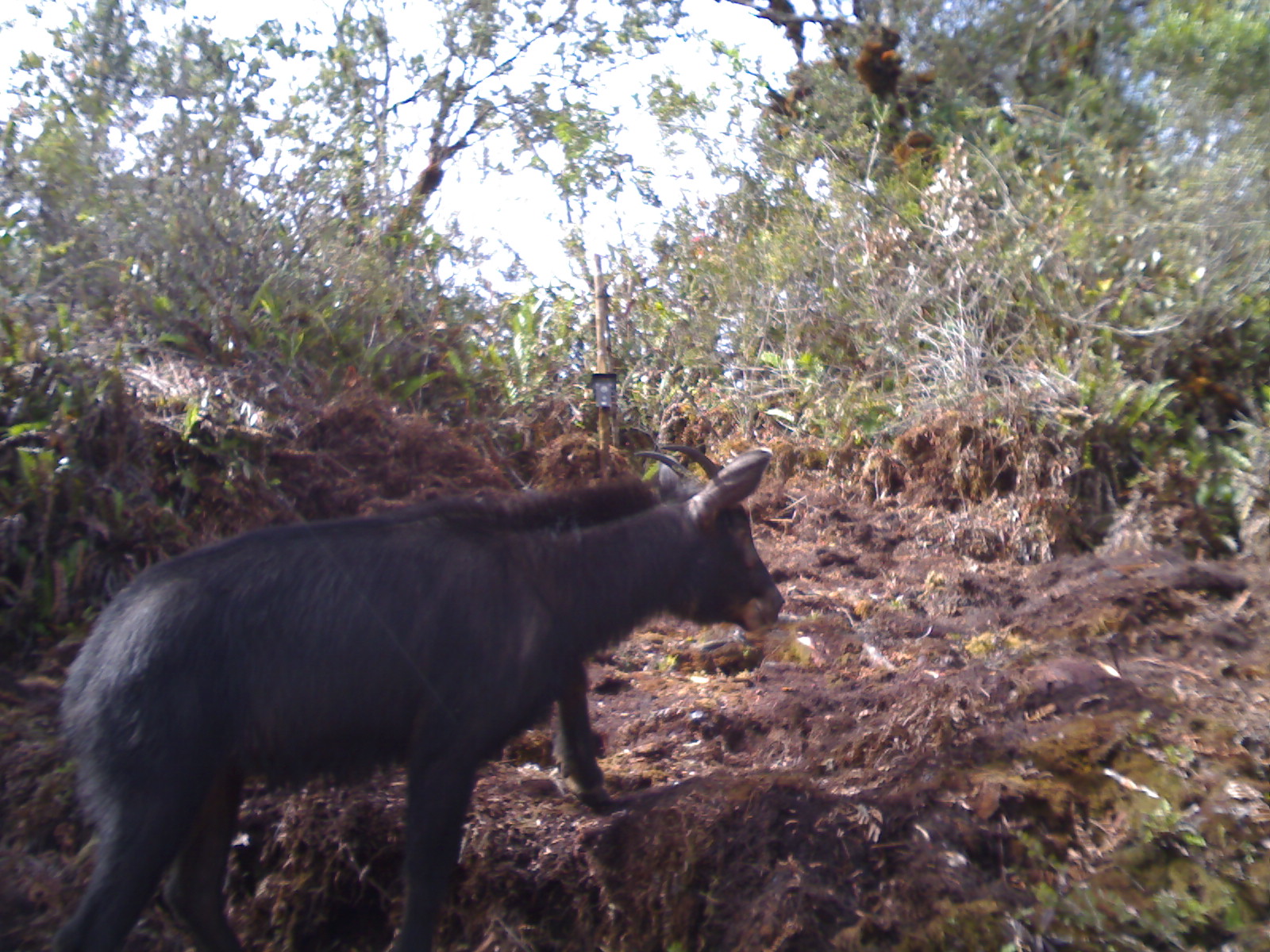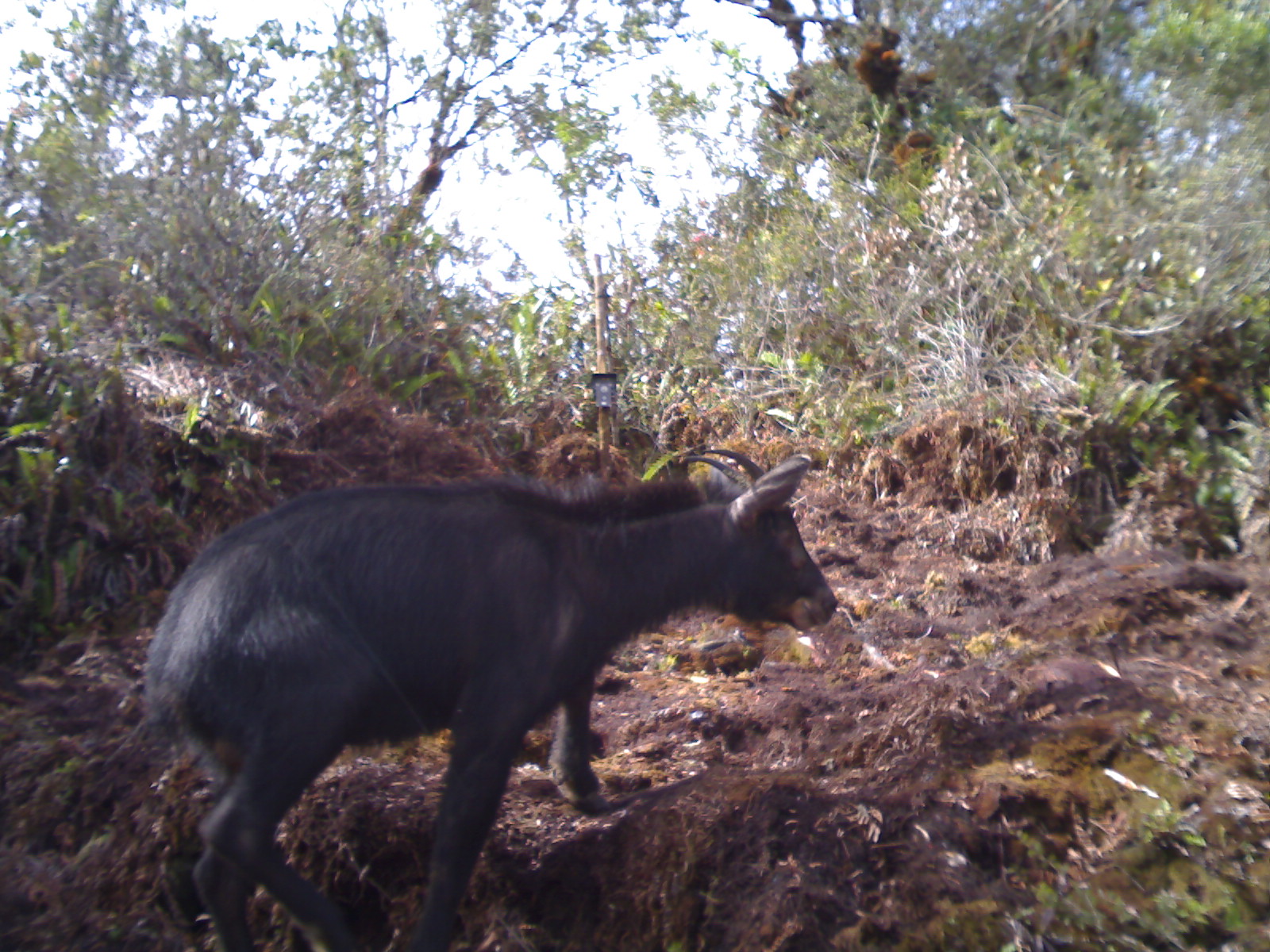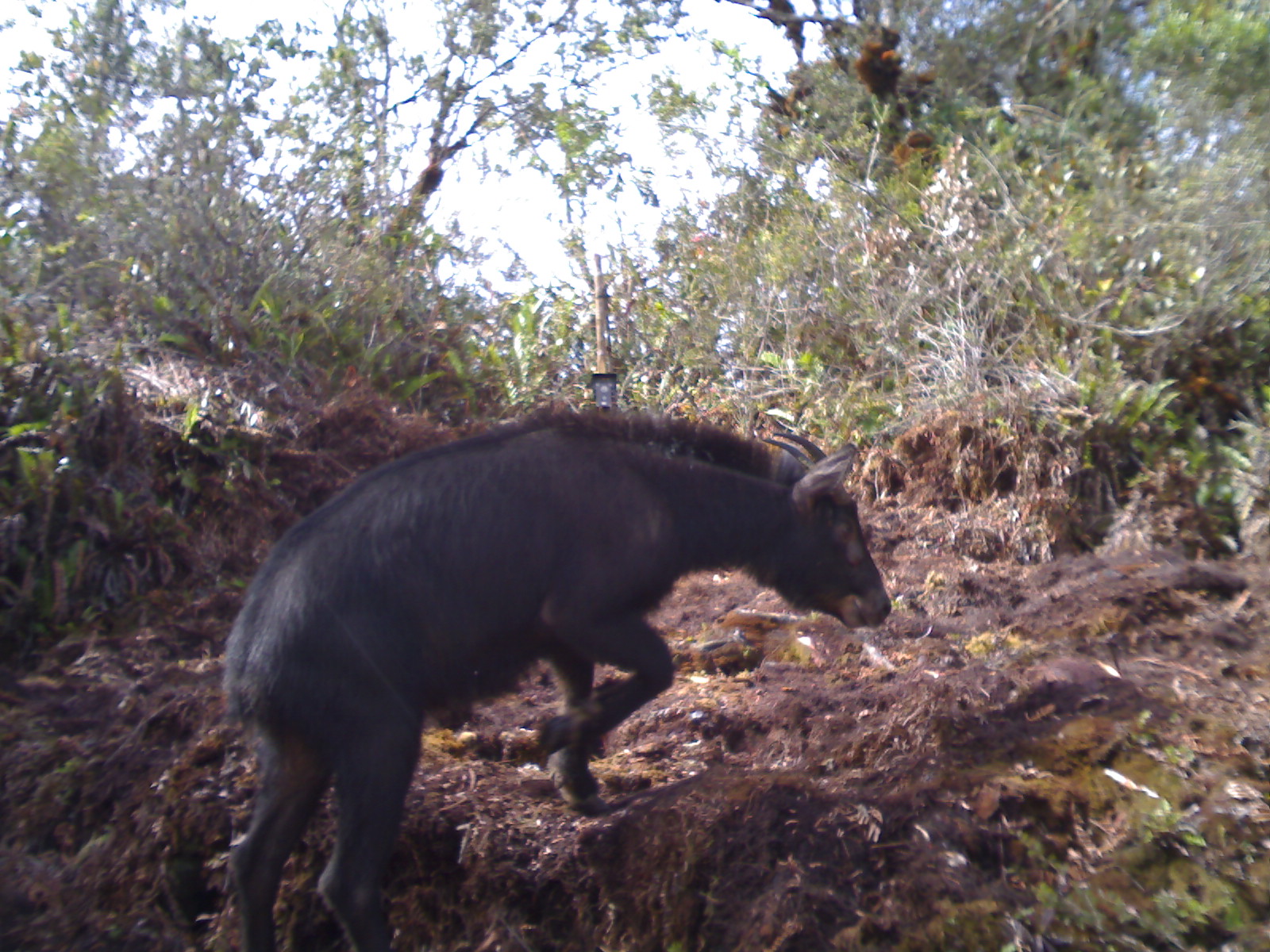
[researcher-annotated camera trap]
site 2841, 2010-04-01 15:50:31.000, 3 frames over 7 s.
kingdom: Animalia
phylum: Chordata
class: Mammalia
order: Artiodactyla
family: Bovidae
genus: Capricornis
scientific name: Capricornis sumatraensis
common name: southern serow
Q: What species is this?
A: Capricornis sumatraensis (southern serow).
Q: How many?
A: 1.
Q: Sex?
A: Male.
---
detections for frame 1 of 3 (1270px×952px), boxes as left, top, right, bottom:
capricornis sumatraensis: 45, 441, 784, 952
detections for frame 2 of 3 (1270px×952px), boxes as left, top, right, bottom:
capricornis sumatraensis: 132, 445, 837, 952